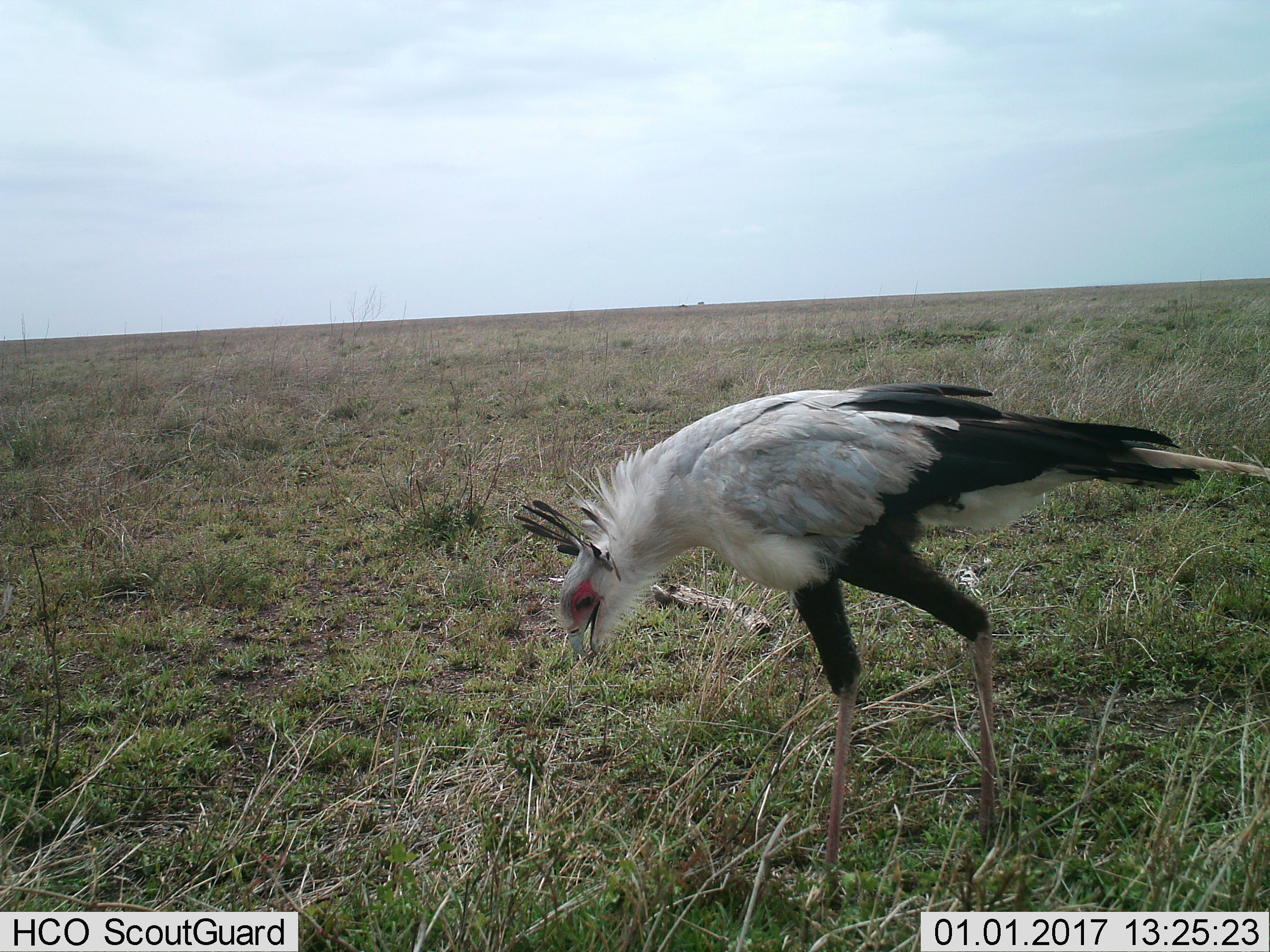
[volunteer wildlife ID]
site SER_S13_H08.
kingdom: Animalia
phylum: Chordata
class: Aves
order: Accipitriformes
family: Sagittariidae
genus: Sagittarius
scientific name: Sagittarius serpentarius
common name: secretarybird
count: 1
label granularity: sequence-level